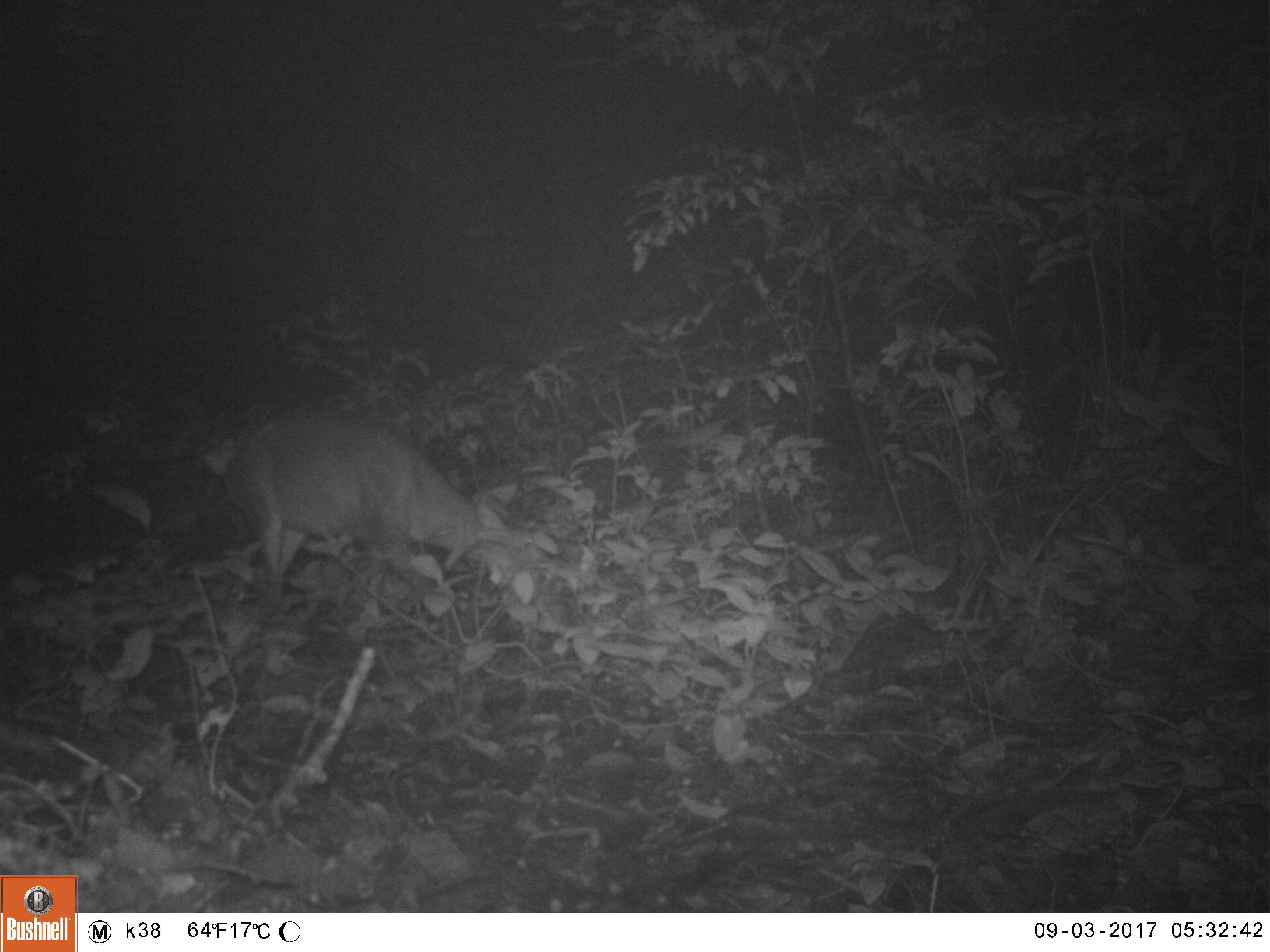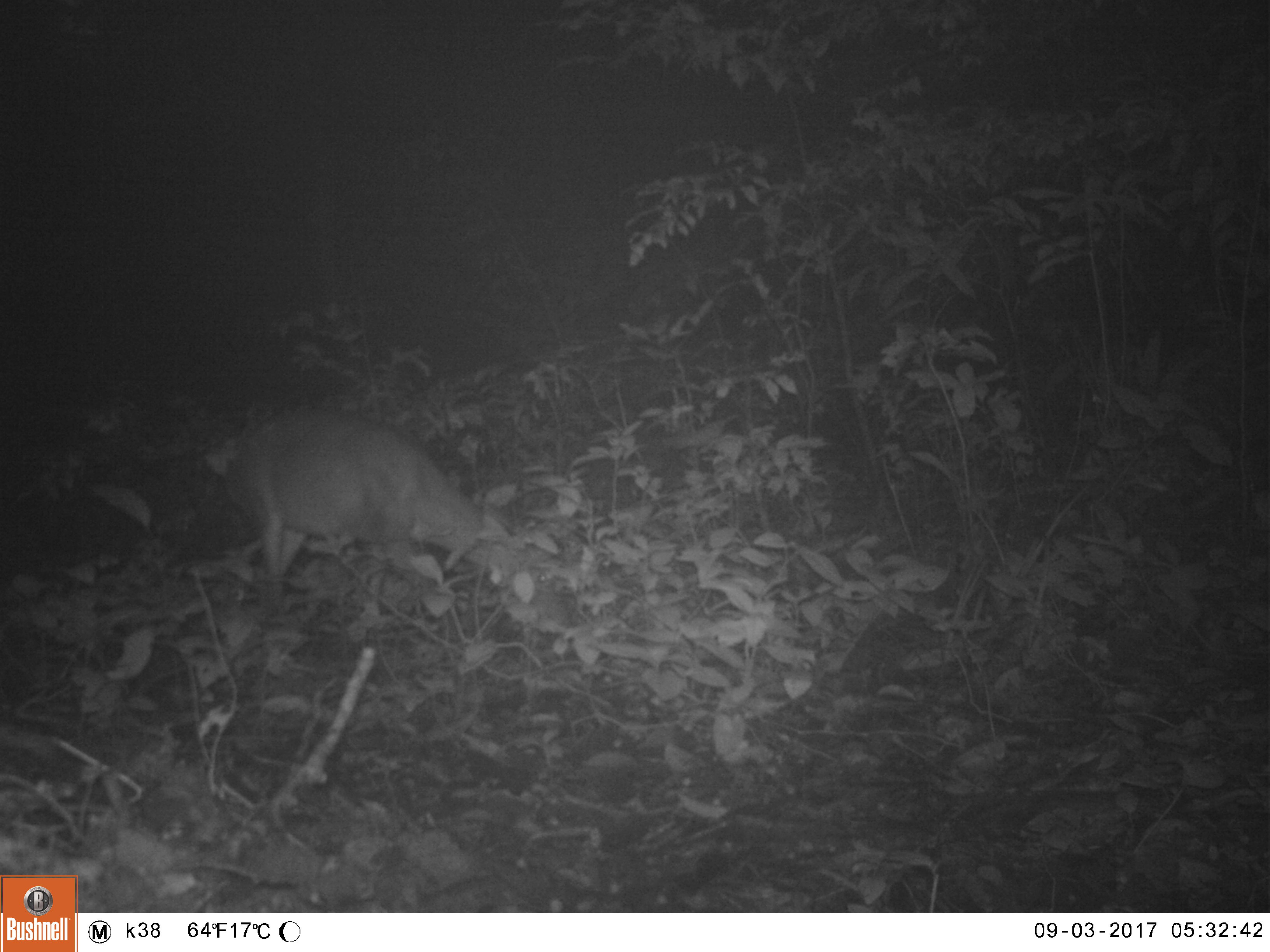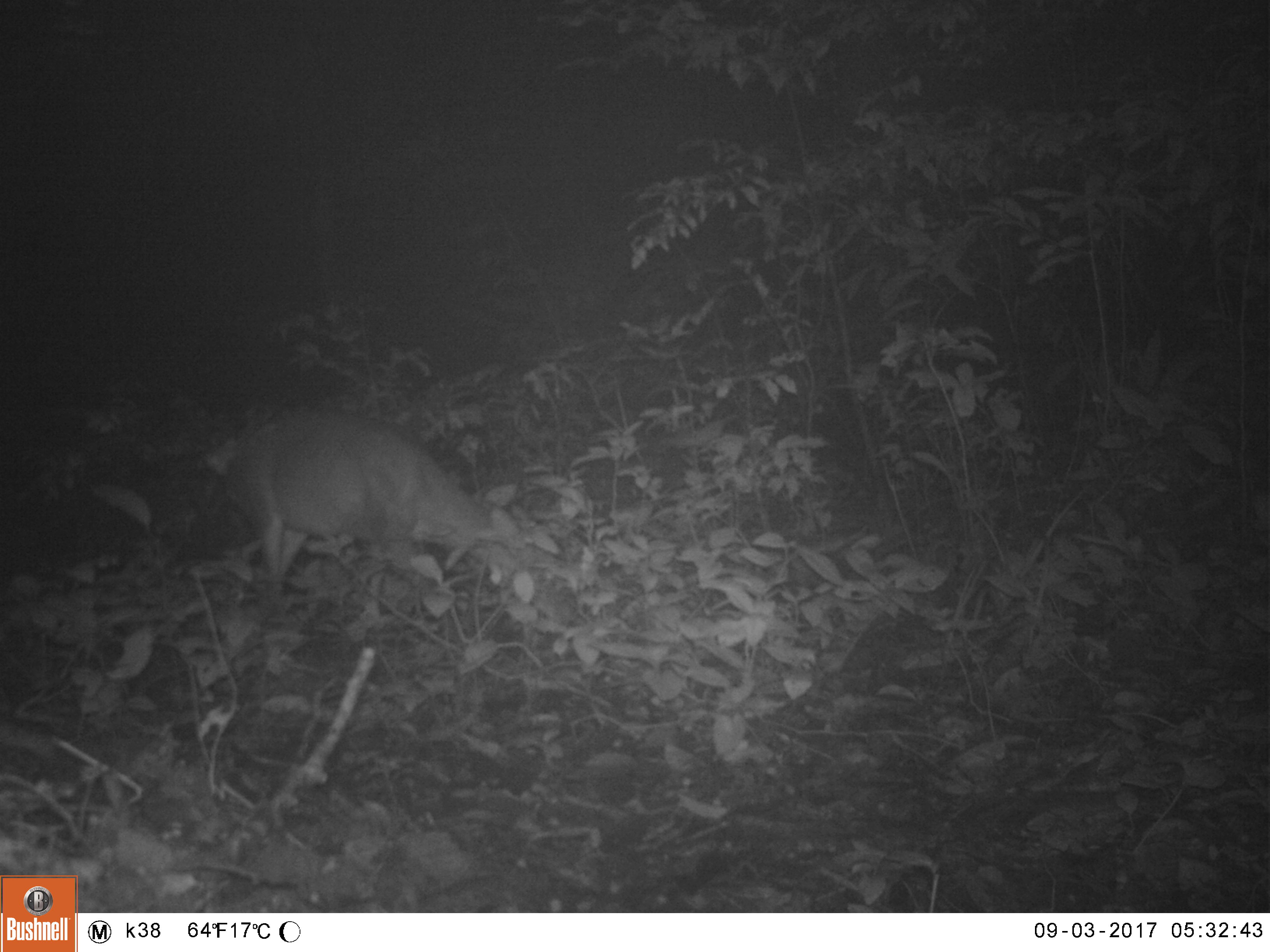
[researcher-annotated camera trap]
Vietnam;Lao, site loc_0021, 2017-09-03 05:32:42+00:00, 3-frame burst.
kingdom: Animalia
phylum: Chordata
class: Mammalia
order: Artiodactyla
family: Cervidae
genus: Muntiacus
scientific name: Muntiacus vuquangensis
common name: large-antlered muntjac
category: large antlered muntjac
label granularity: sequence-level